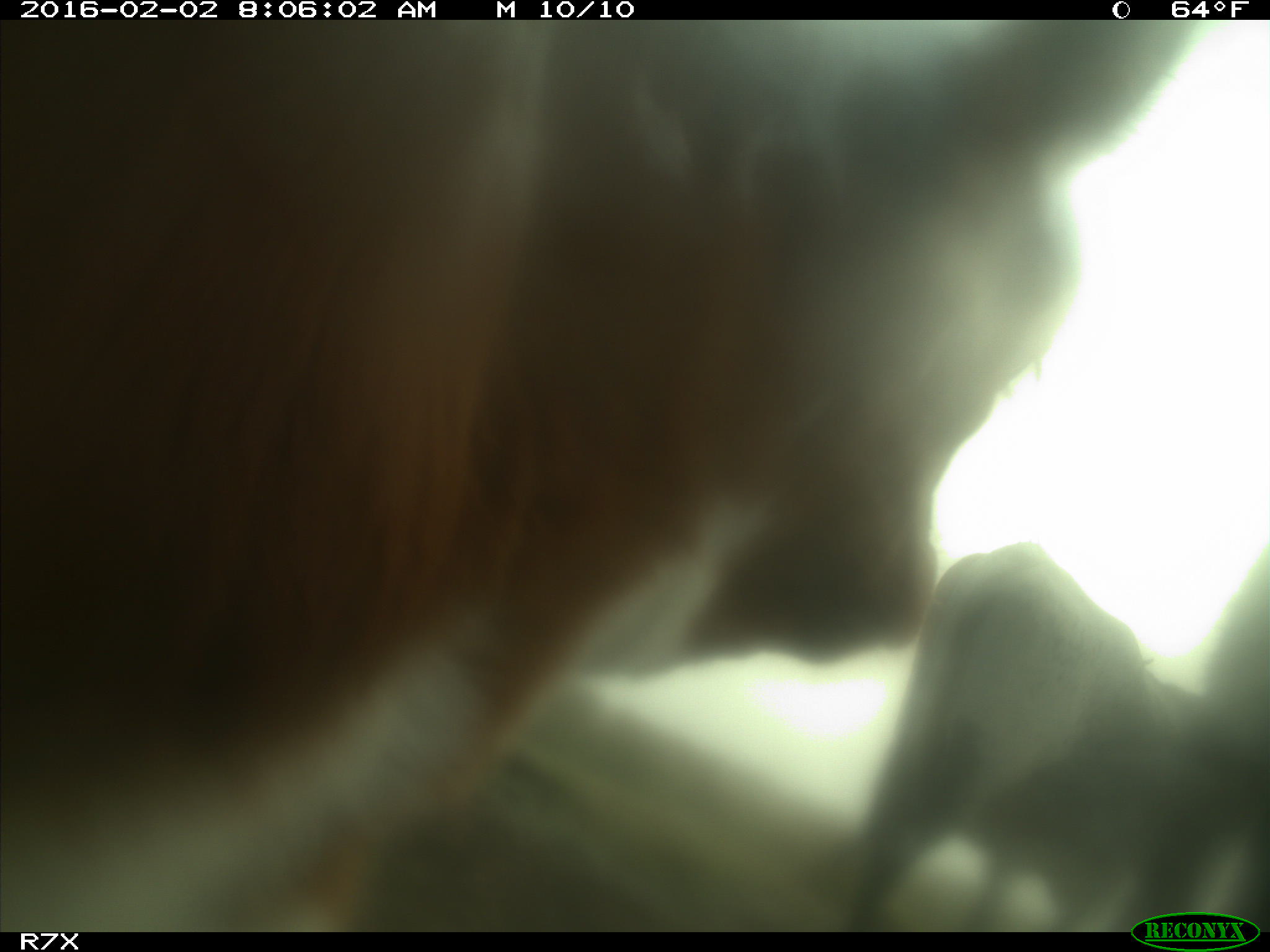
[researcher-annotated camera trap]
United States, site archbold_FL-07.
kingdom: Animalia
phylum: Chordata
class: Mammalia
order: Artiodactyla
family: Bovidae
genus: Bos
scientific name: Bos taurus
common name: domestic cow